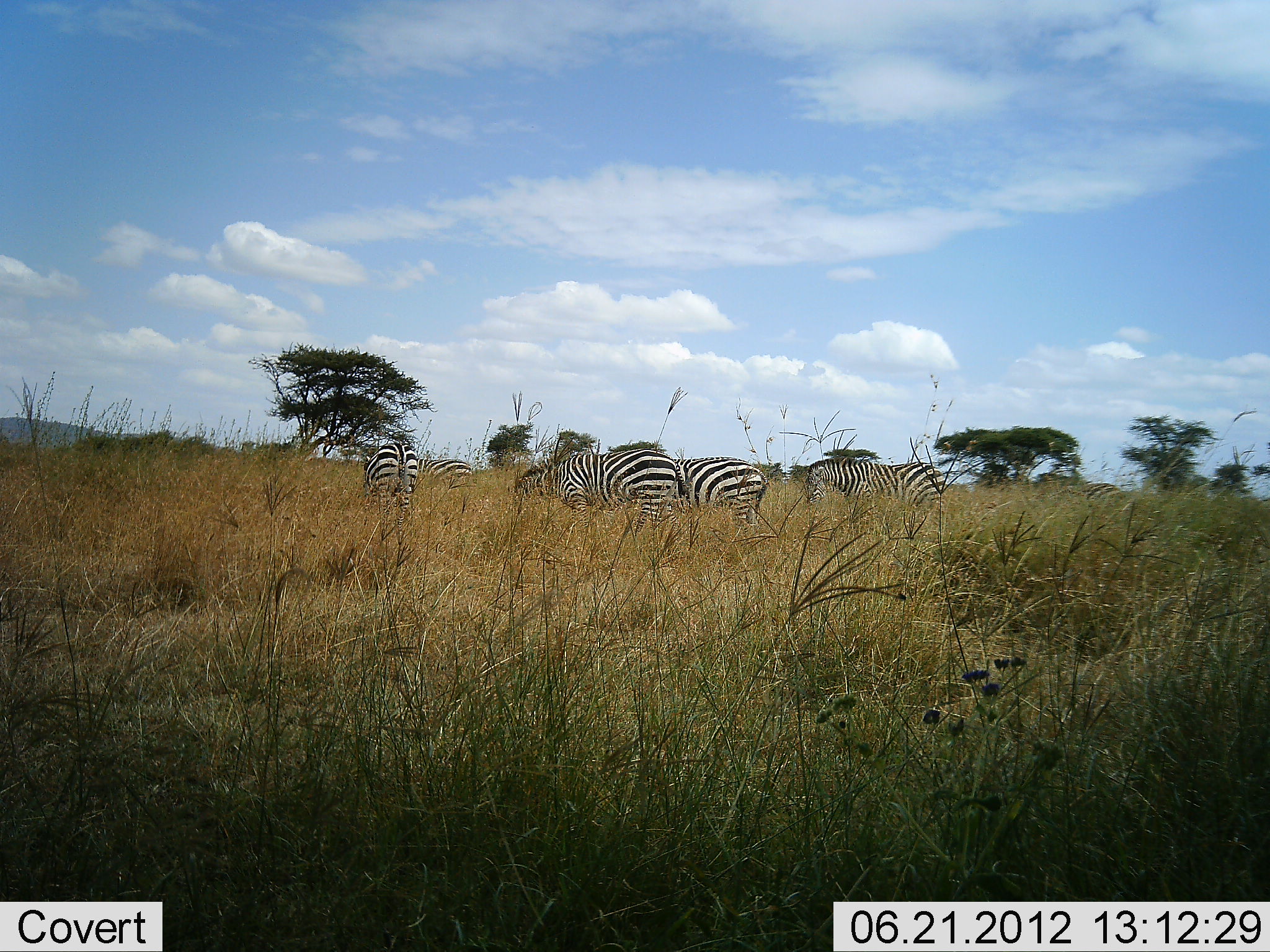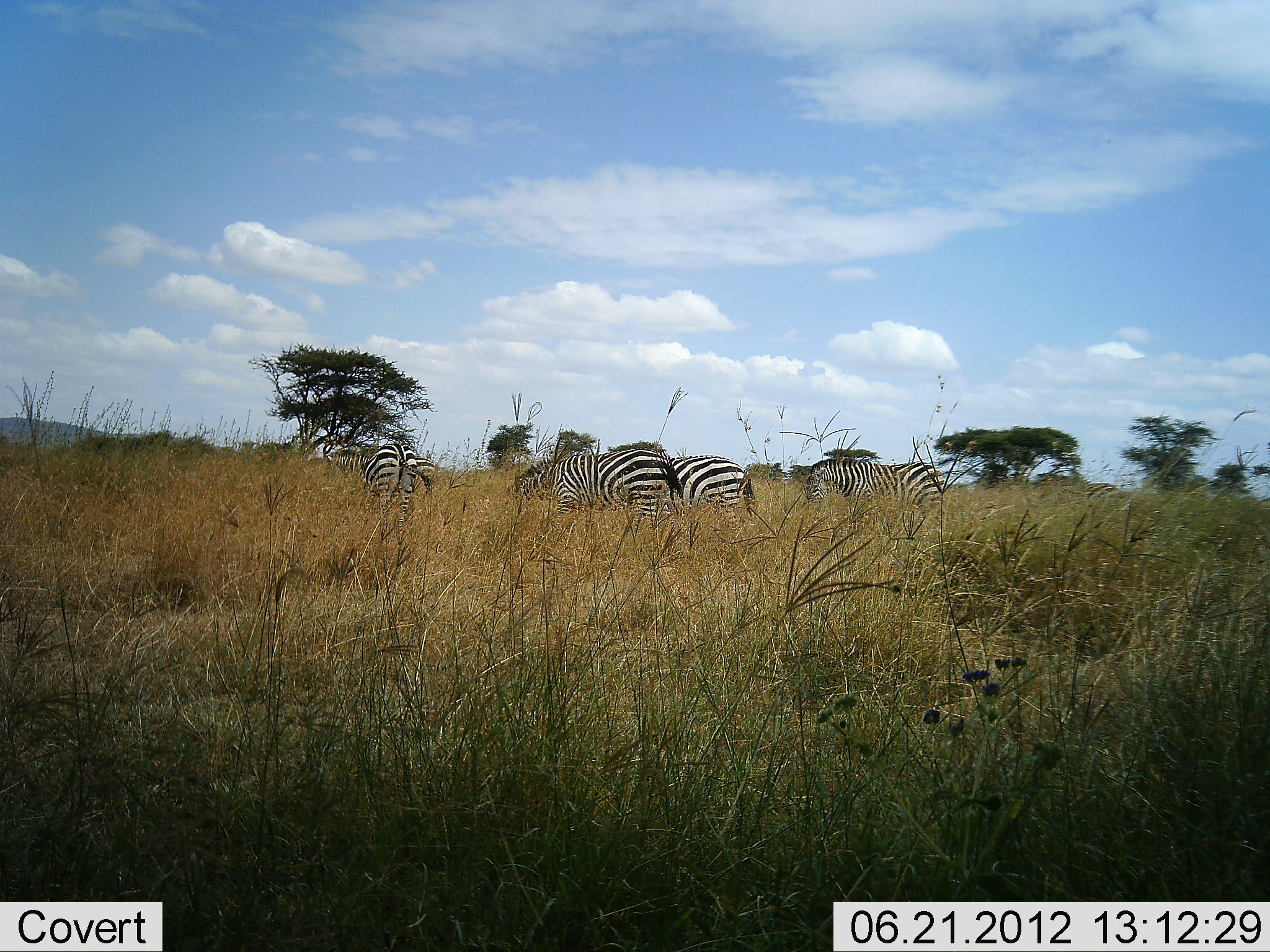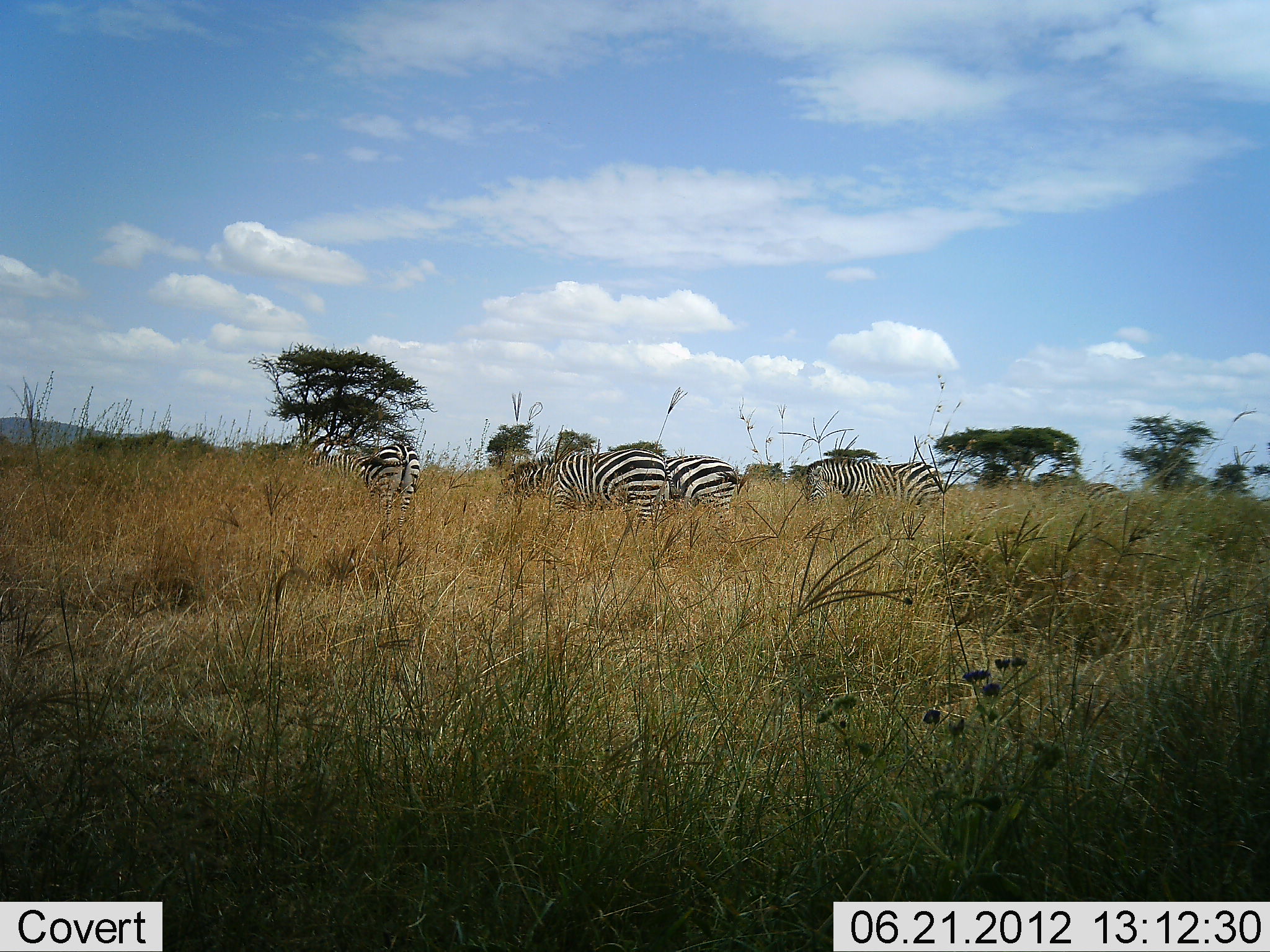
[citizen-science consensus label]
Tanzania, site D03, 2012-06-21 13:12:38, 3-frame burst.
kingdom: Animalia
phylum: Chordata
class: Mammalia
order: Perissodactyla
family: Equidae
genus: Equus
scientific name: Equus quagga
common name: plains zebra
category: zebra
Zebra (plains zebra) (Equus quagga), count 5. Behavior (volunteer vote fractions): standing 50%, resting 0%, moving 20%, interacting 0%. Young present (vote fraction): 0%. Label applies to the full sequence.